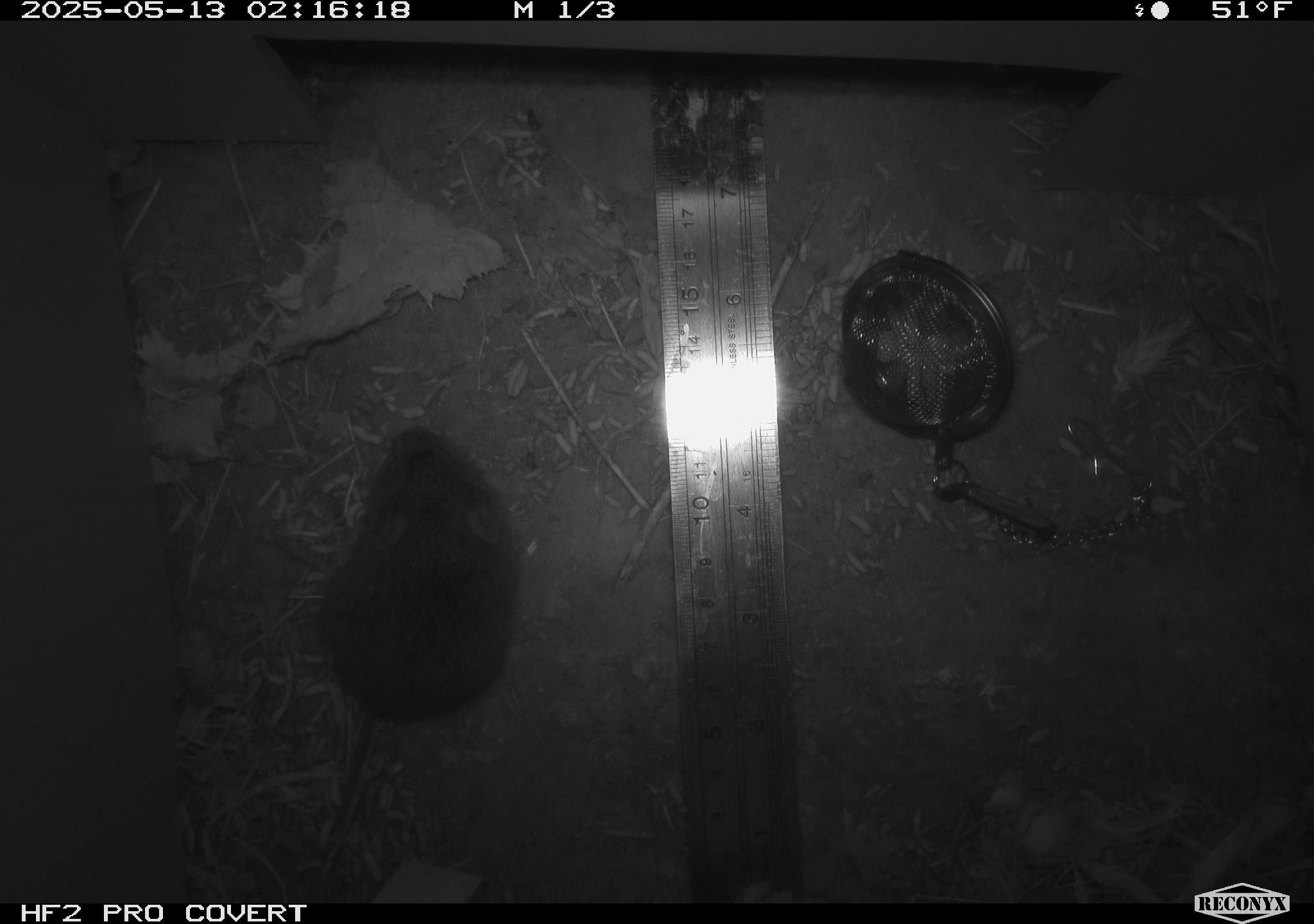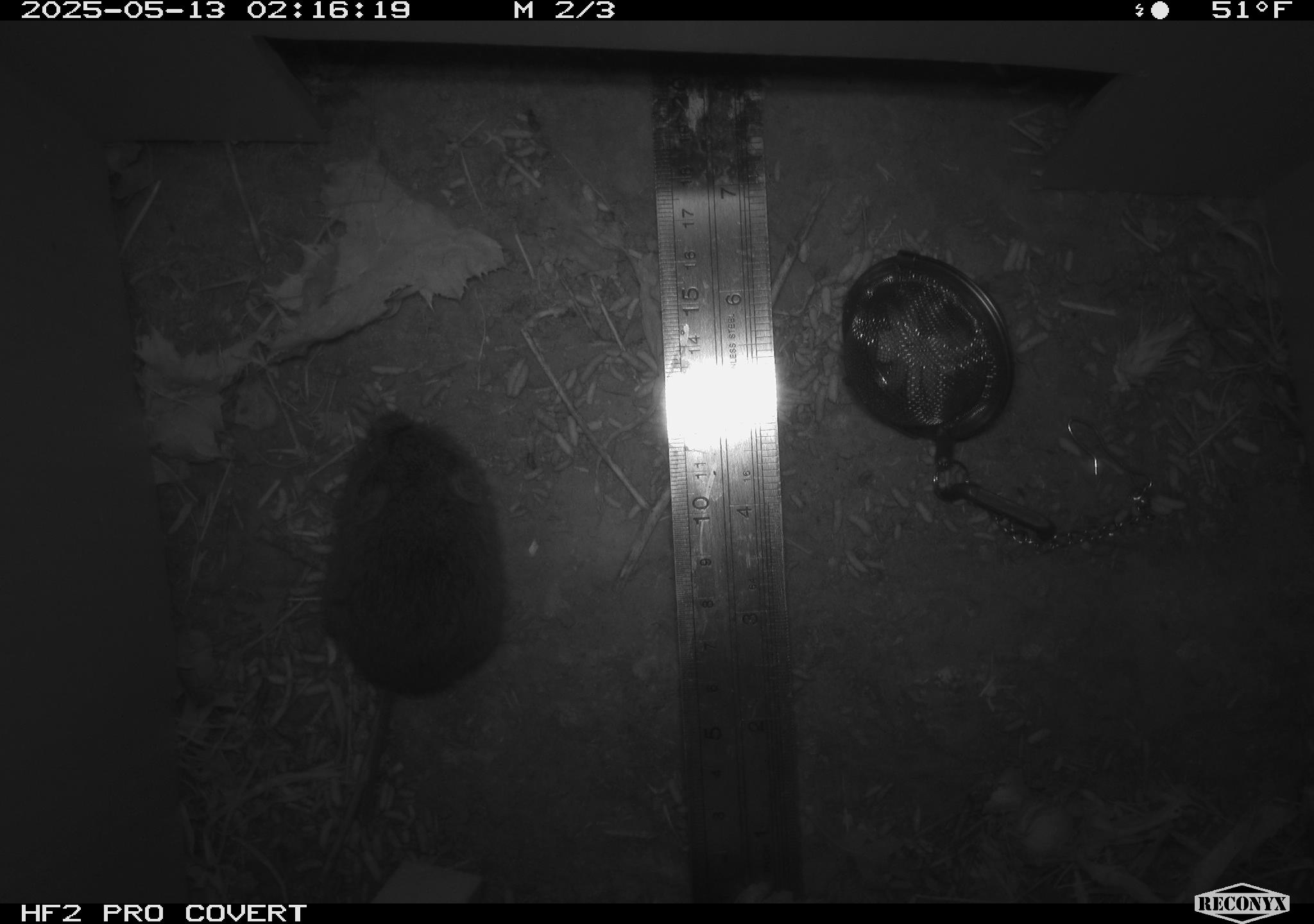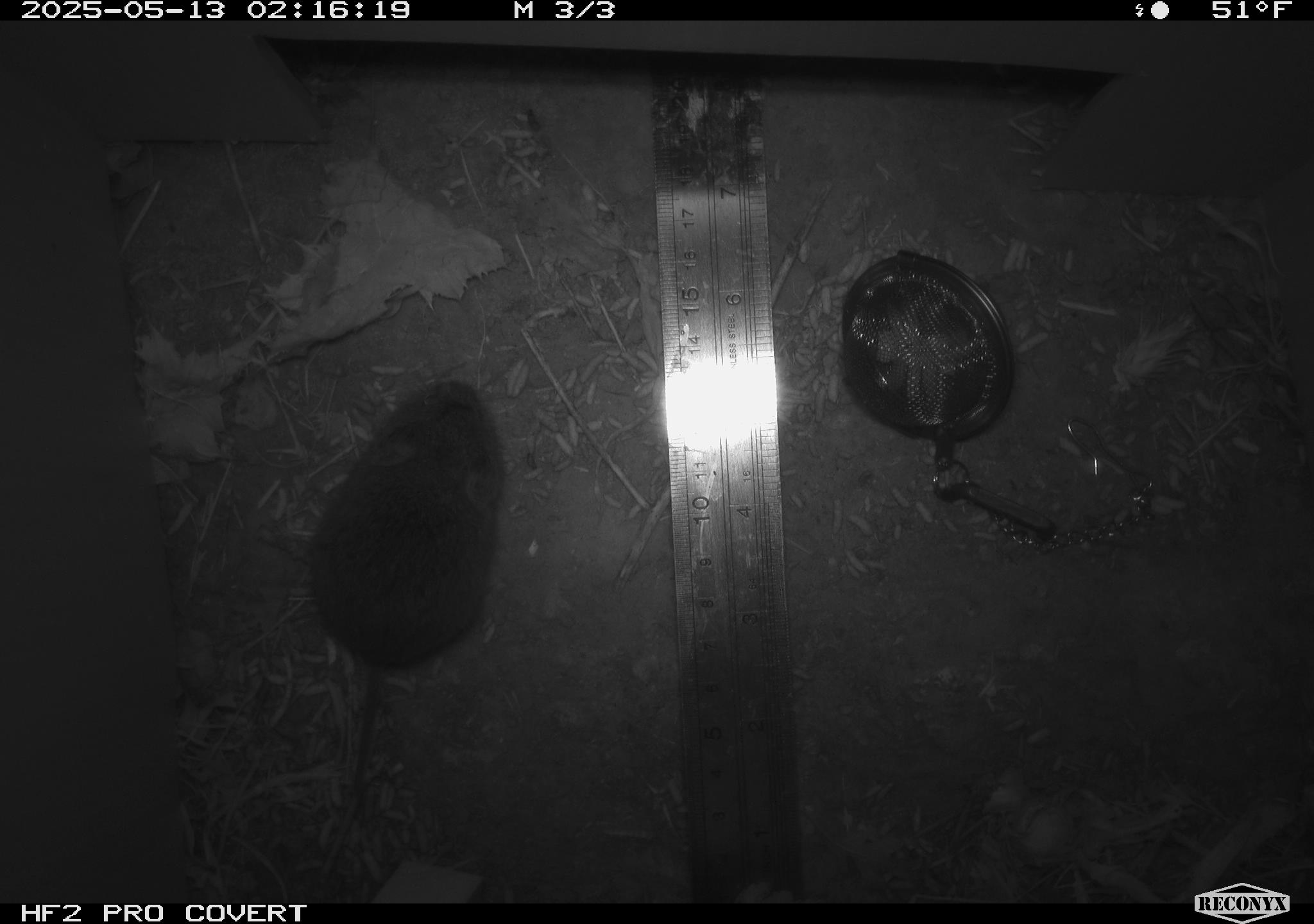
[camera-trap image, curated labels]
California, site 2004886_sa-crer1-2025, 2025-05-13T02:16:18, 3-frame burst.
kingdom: Animalia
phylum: Chordata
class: Mammalia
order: Rodentia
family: Cricetidae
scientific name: Arvicolinae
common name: voles, lemmings, and muskrats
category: arvicolinae subfamily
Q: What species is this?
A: Arvicolinae subfamily (voles, lemmings, and muskrats) (Arvicolinae).